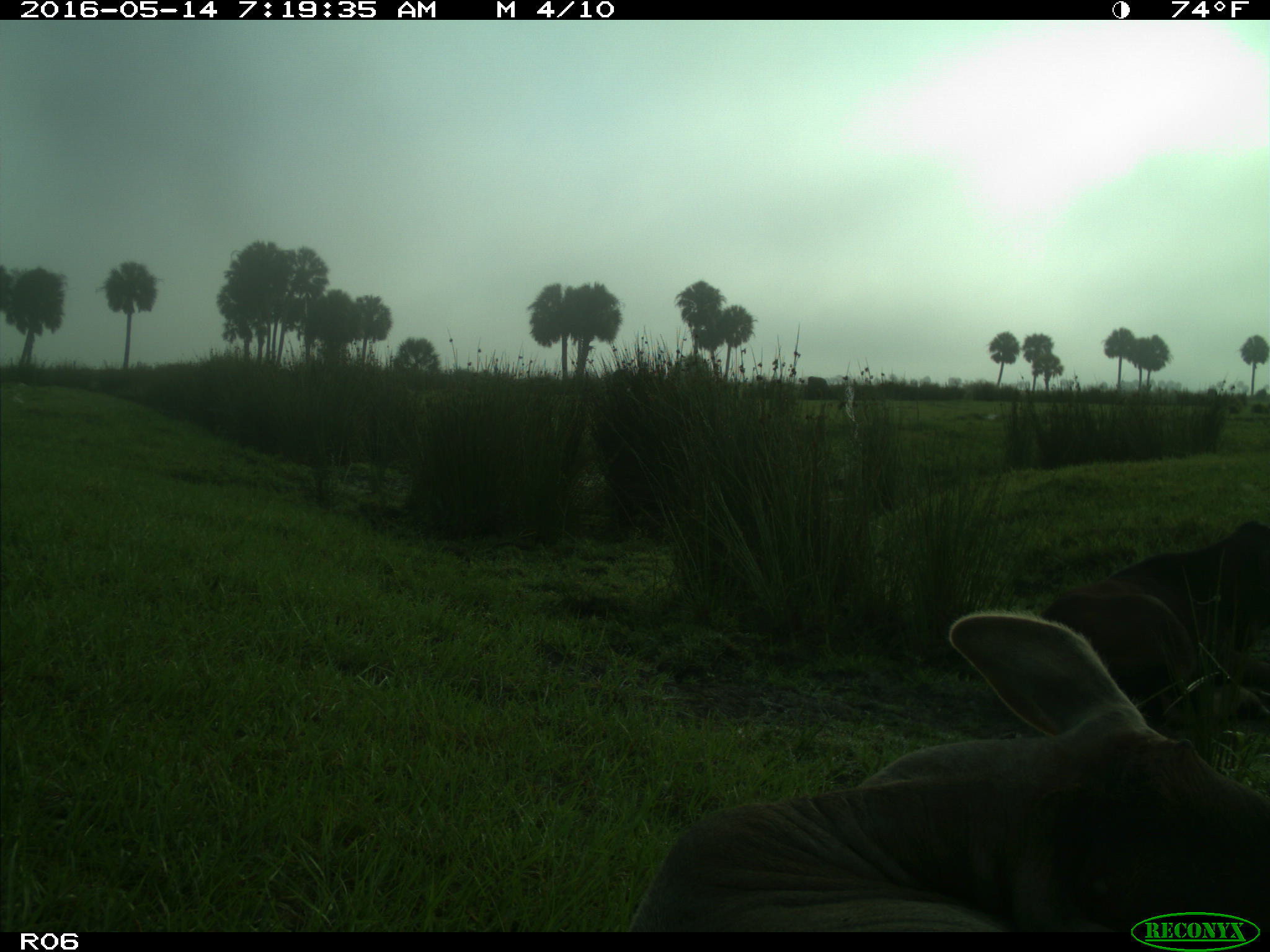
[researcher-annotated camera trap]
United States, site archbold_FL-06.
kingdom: Animalia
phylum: Chordata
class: Mammalia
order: Artiodactyla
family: Bovidae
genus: Bos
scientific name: Bos taurus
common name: domestic cow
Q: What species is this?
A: Bos taurus (domestic cow).